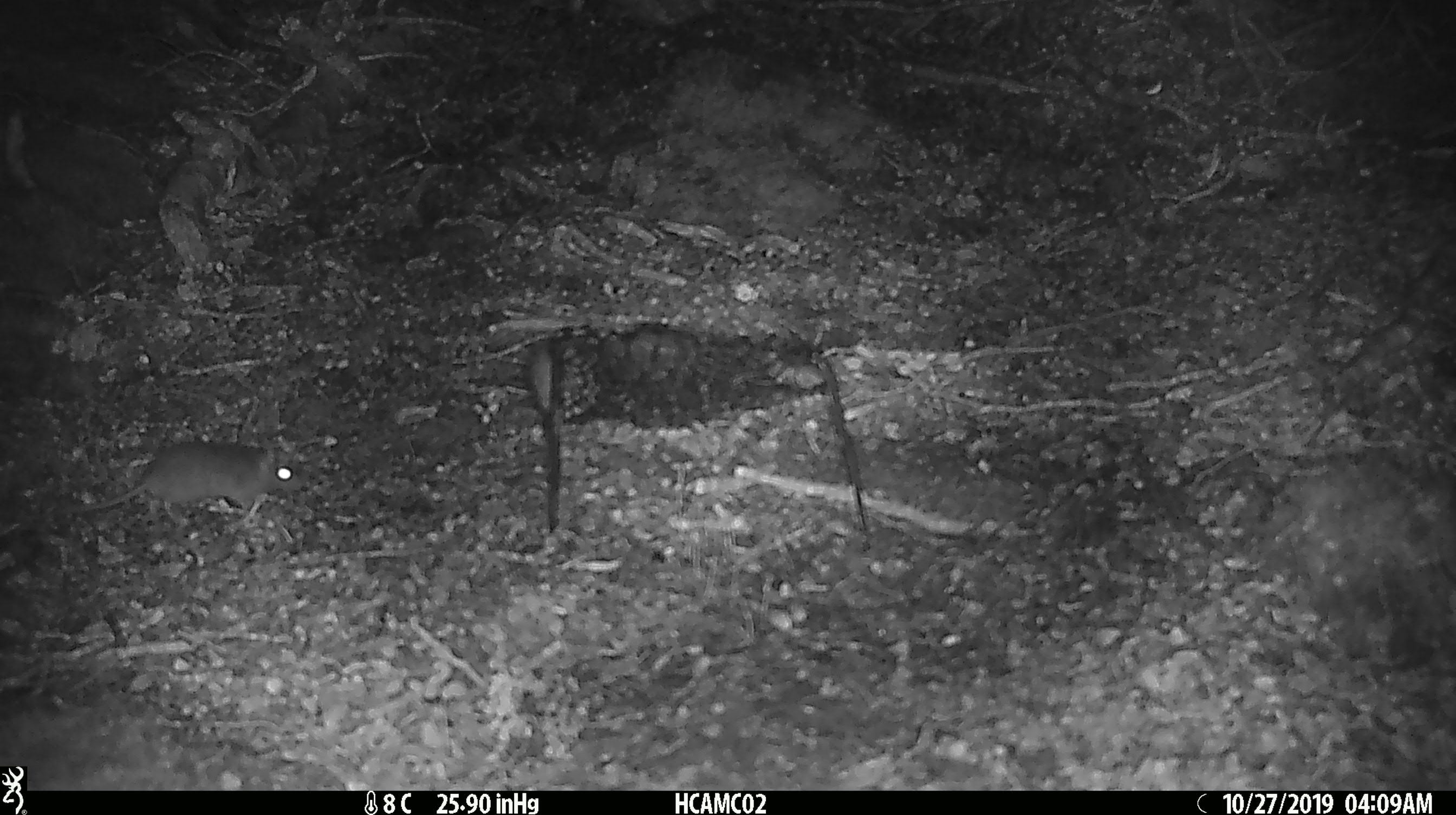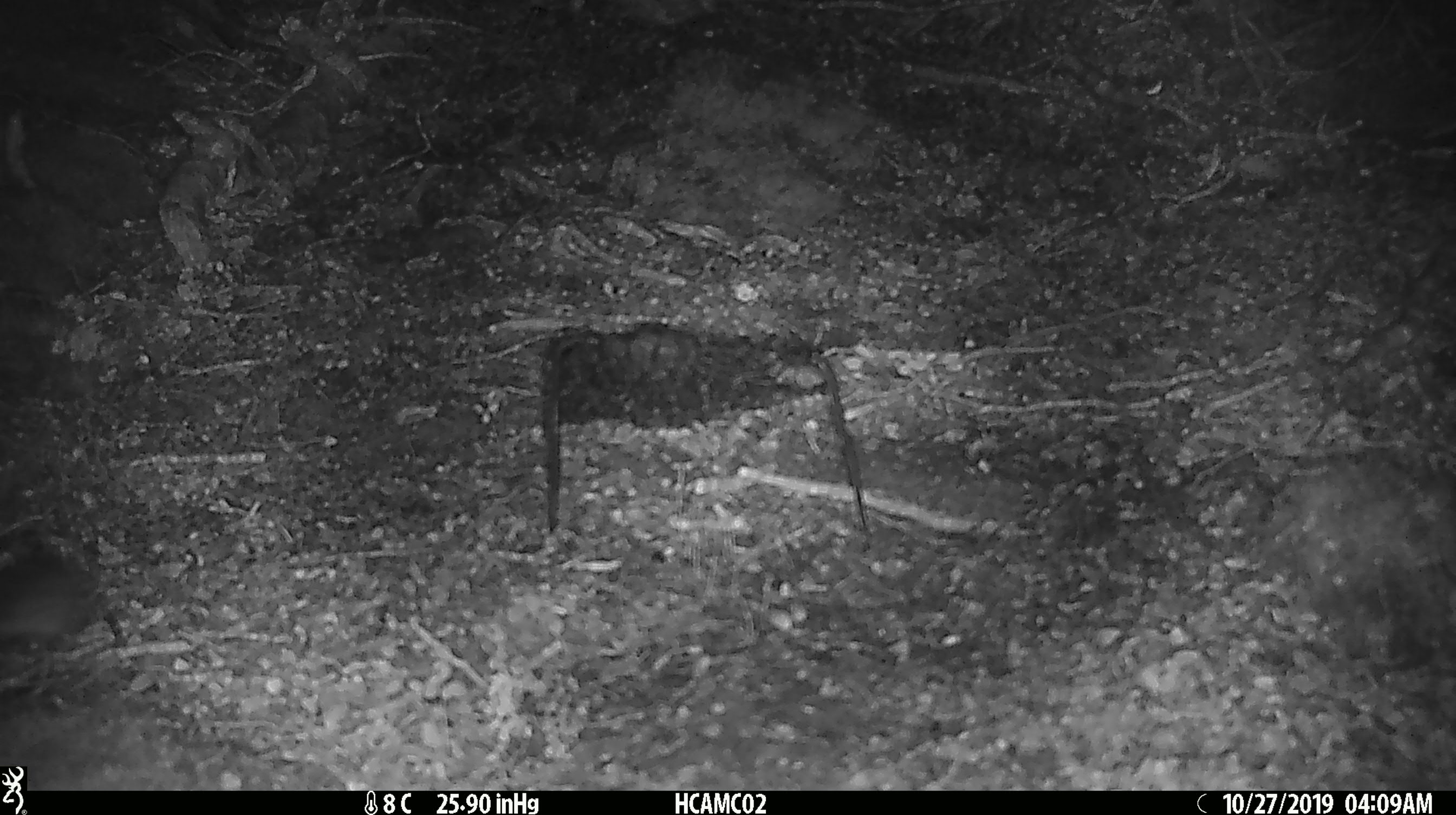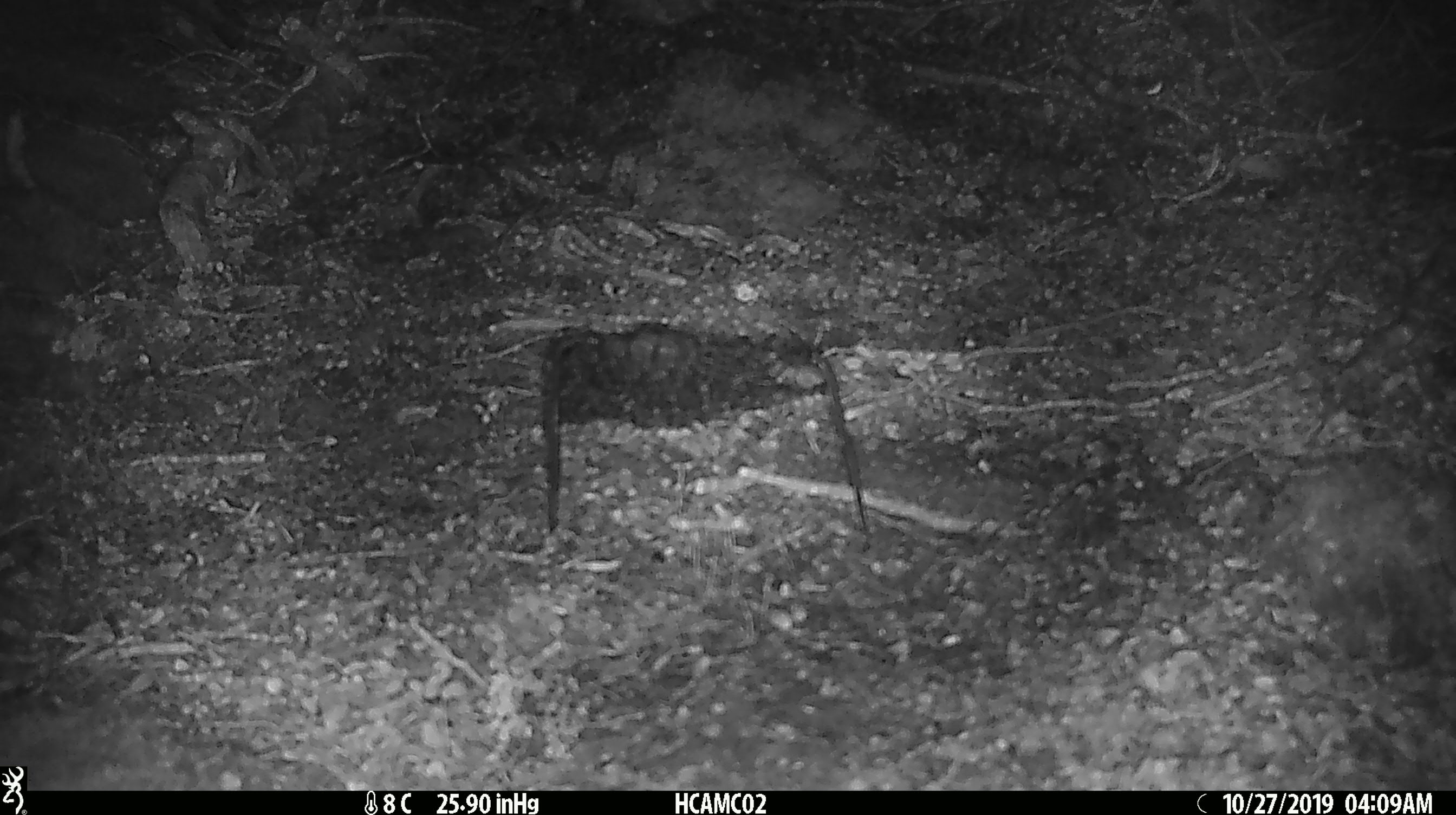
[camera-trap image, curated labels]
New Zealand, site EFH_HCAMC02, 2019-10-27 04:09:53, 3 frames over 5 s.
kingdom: Animalia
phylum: Chordata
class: Mammalia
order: Rodentia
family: Muridae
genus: Mus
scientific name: Mus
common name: mouse